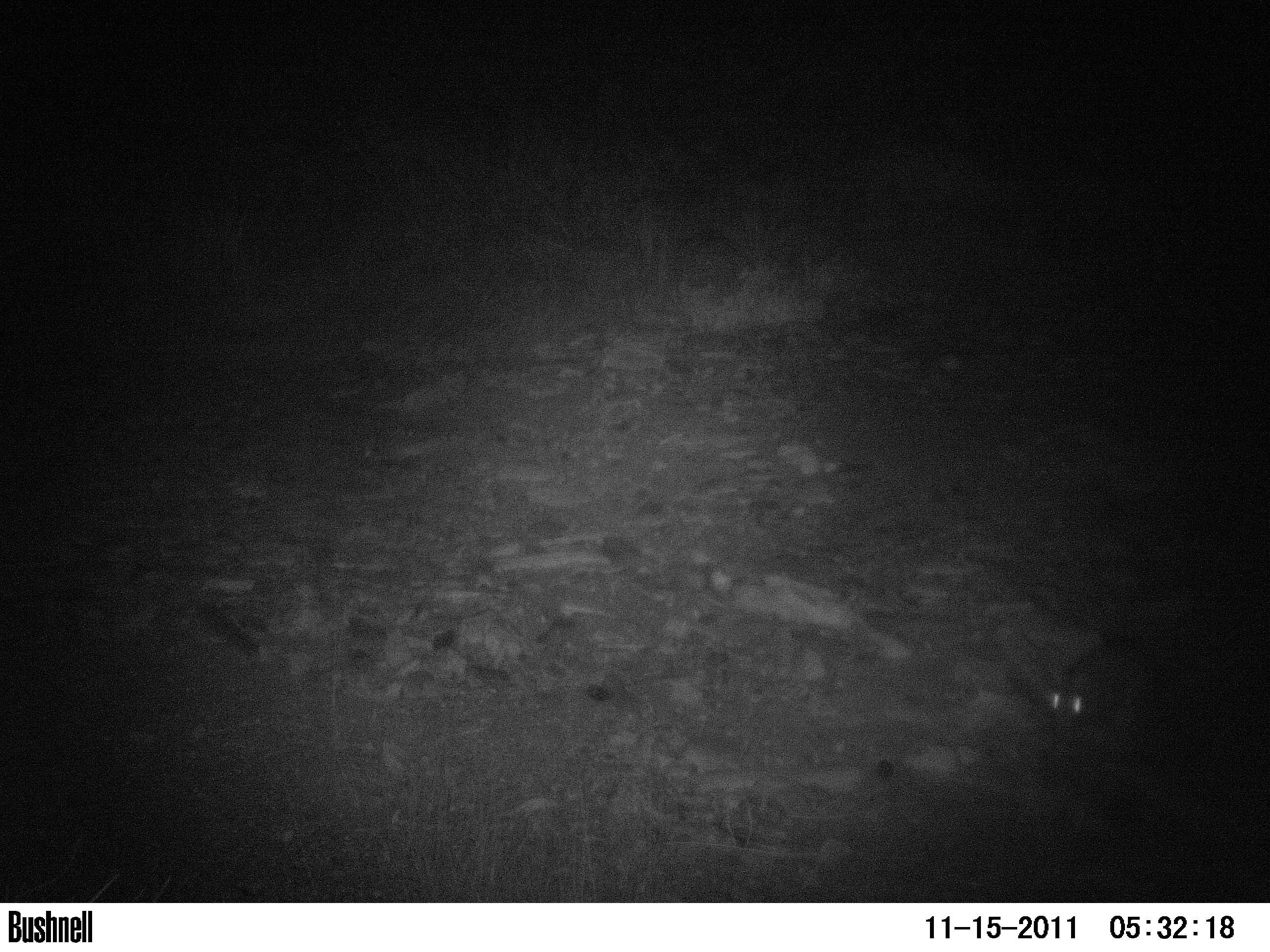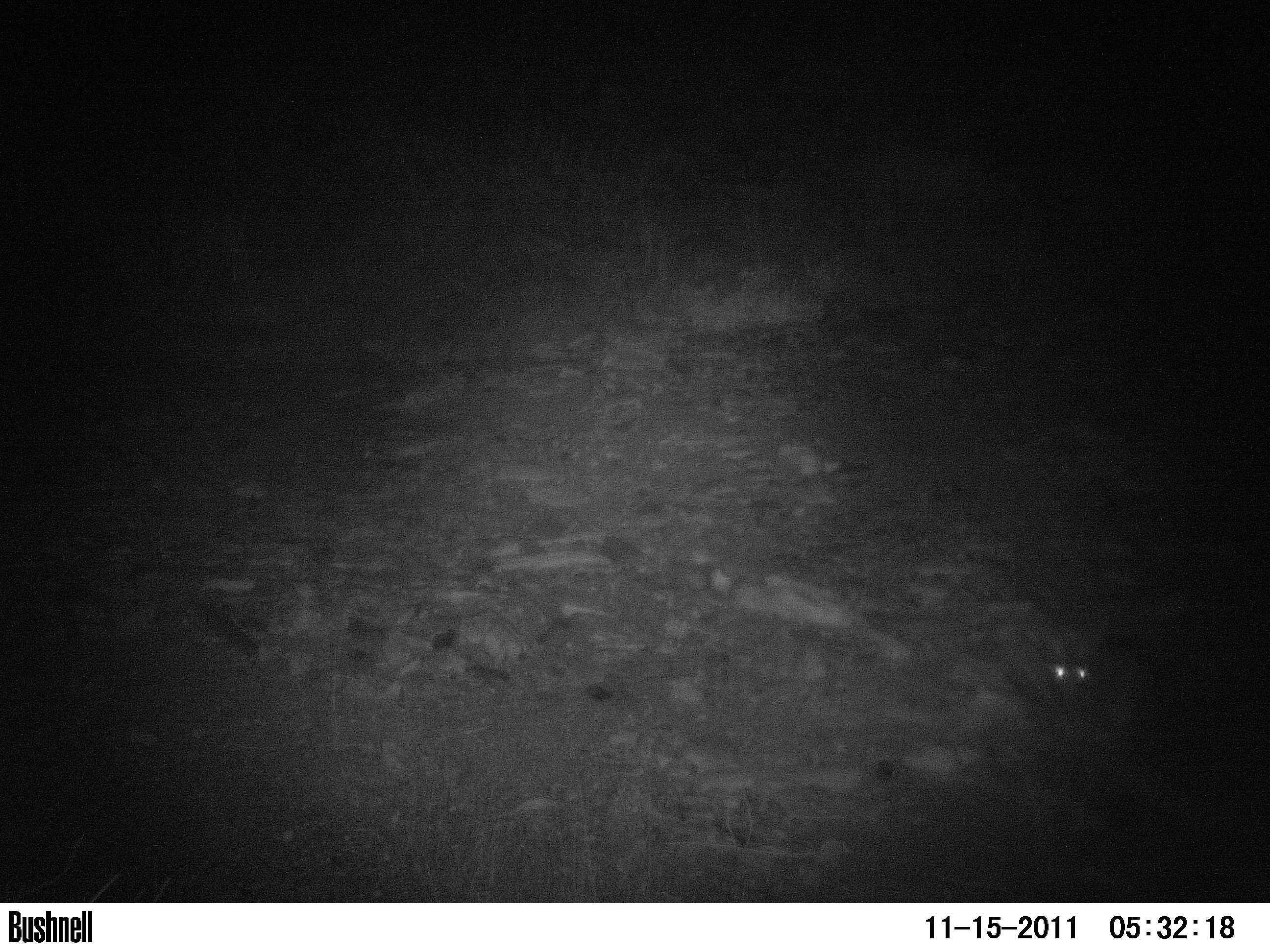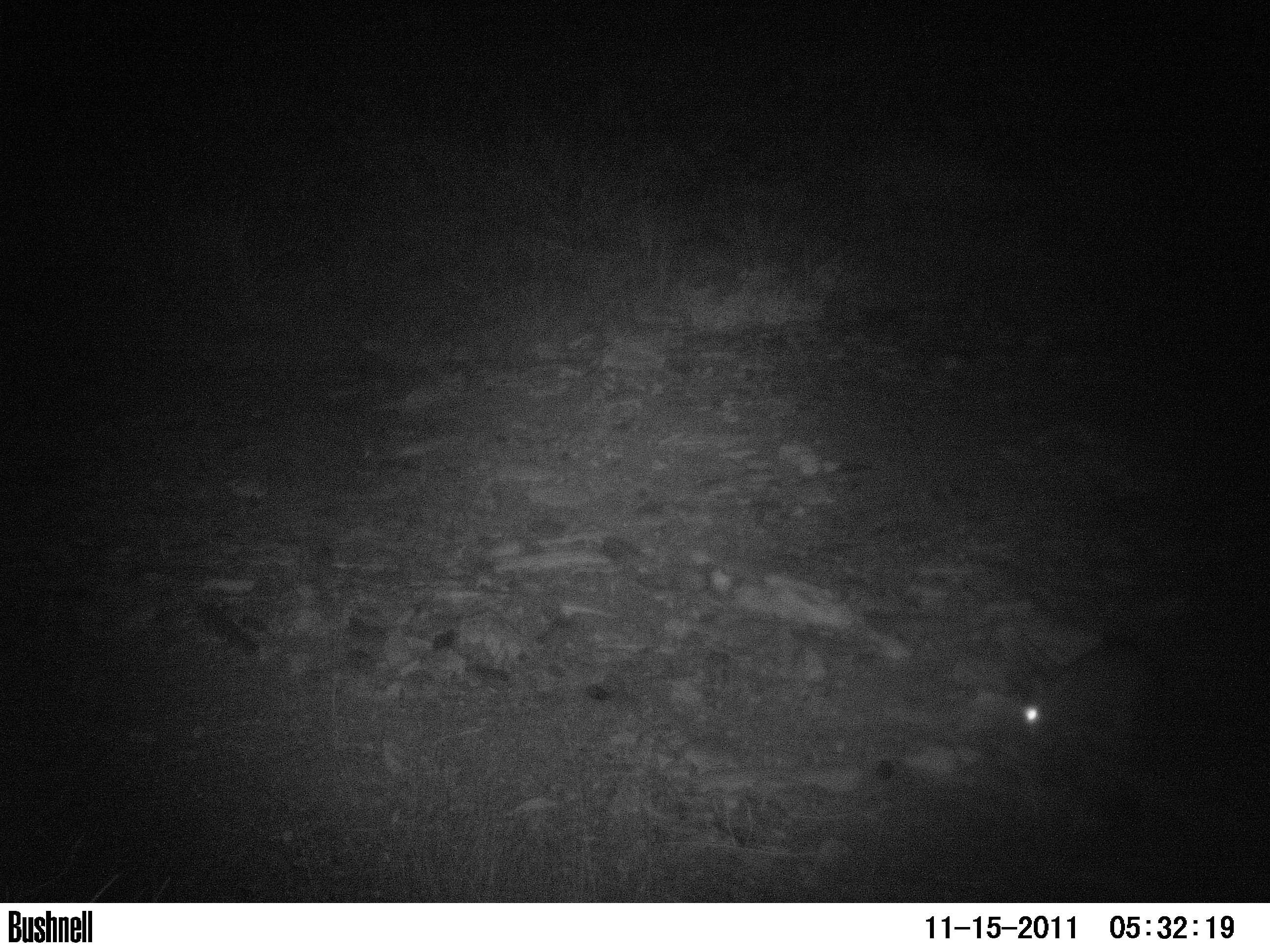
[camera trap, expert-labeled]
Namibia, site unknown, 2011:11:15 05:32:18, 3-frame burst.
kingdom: Animalia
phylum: Chordata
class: Mammalia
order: Lagomorpha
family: Leporidae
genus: Pronolagus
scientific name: Pronolagus randensis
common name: jameson's red rockhare